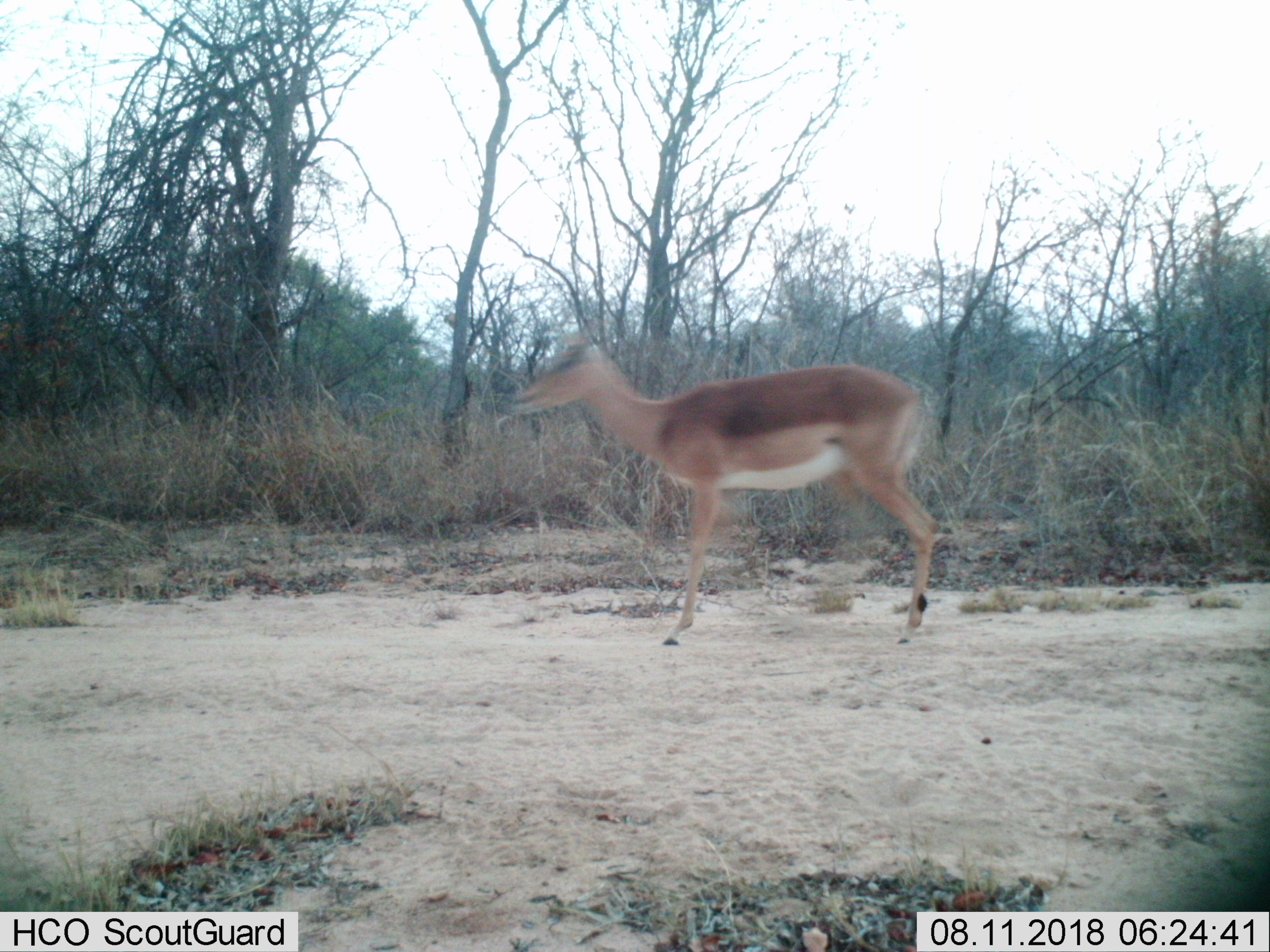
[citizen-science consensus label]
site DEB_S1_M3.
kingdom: Animalia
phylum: Chordata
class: Mammalia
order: Artiodactyla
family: Bovidae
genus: Aepyceros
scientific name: Aepyceros melampus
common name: impala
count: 1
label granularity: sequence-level